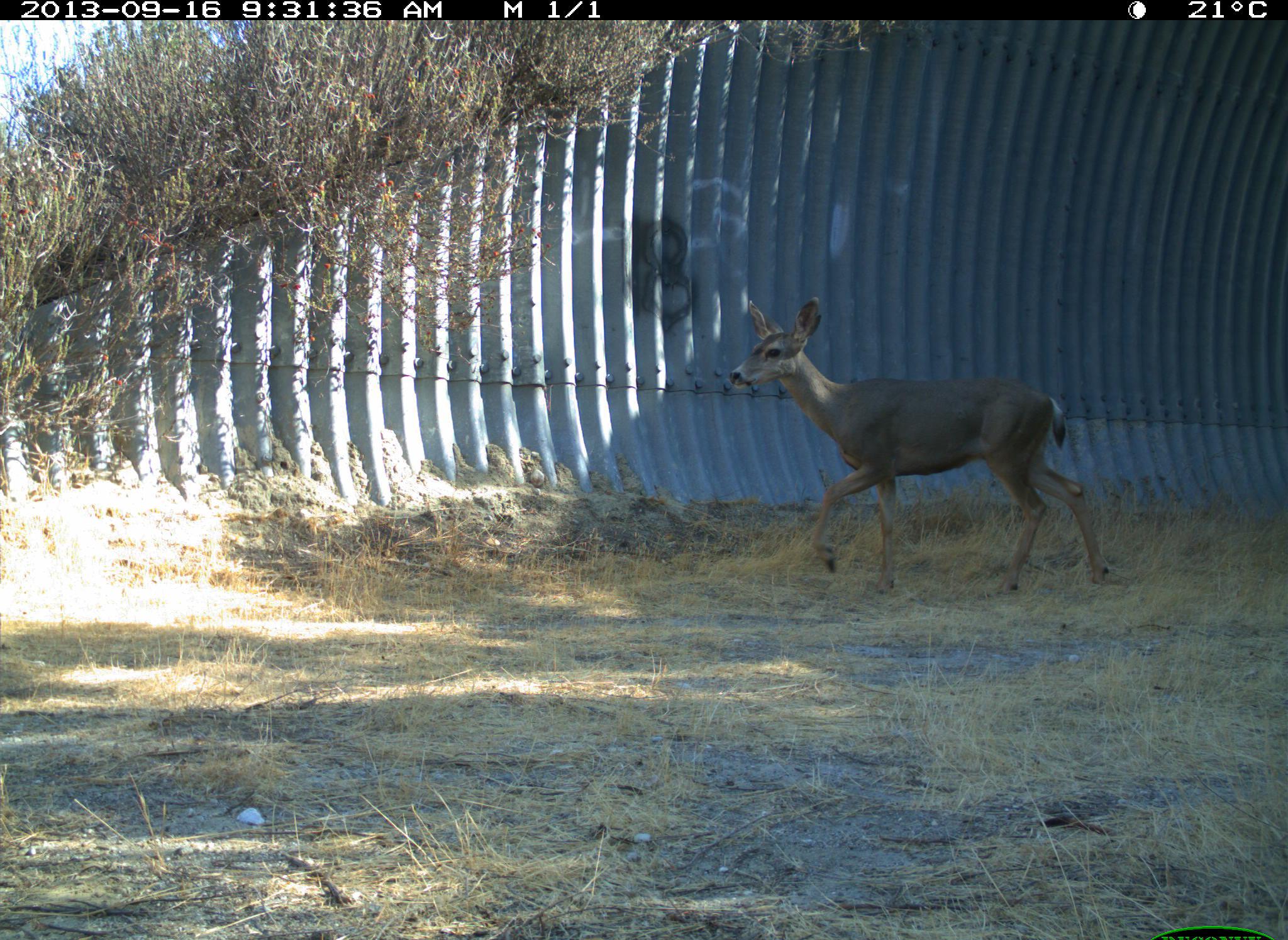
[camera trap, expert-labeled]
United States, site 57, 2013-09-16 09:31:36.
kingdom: Animalia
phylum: Chordata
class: Mammalia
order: Artiodactyla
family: Cervidae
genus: Odocoileus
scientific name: Odocoileus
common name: deer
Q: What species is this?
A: Deer (Odocoileus).